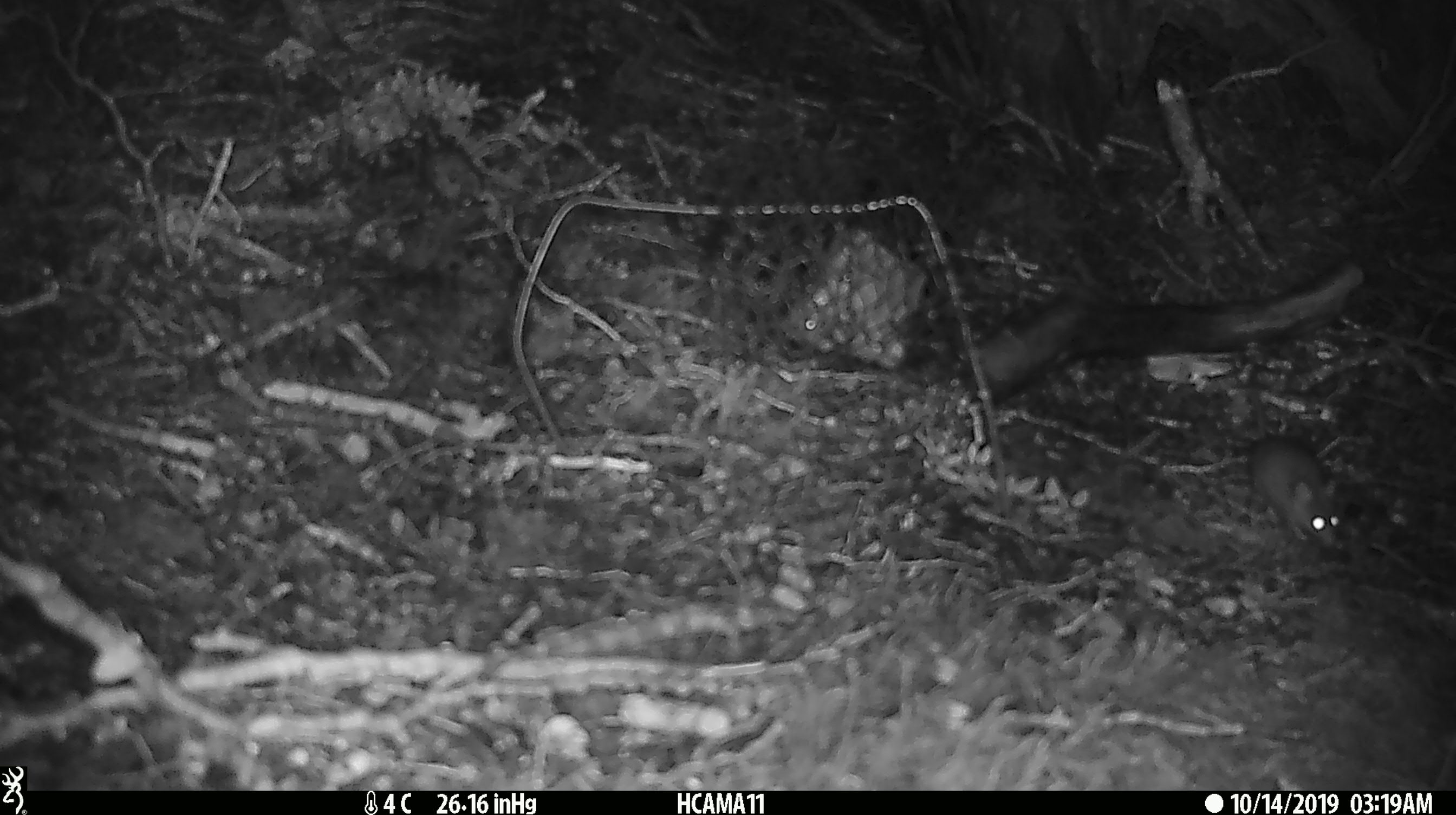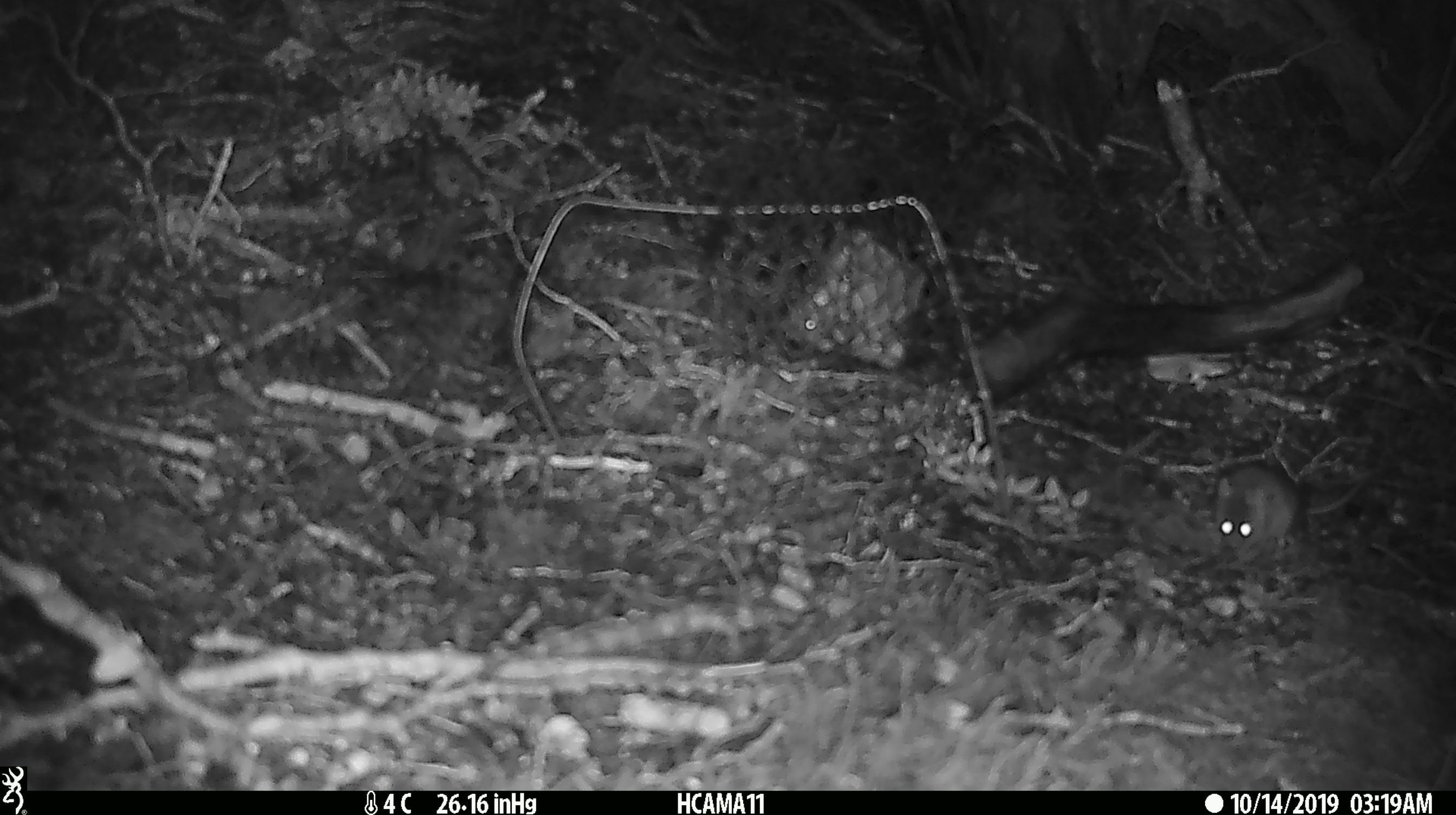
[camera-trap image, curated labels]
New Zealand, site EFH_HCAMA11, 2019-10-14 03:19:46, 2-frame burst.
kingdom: Animalia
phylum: Chordata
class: Mammalia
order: Rodentia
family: Muridae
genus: Mus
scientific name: Mus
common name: mouse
Mouse (Mus).